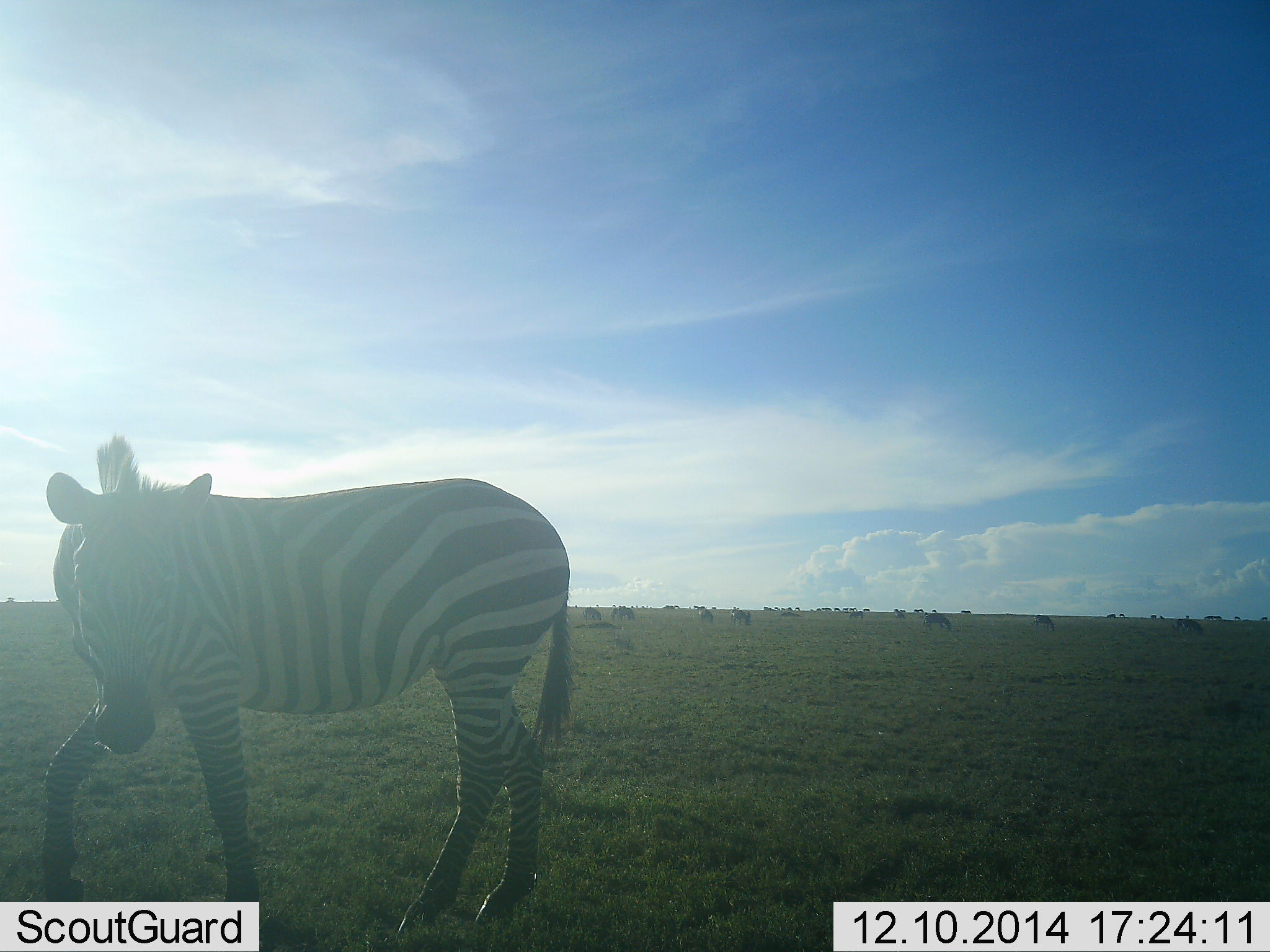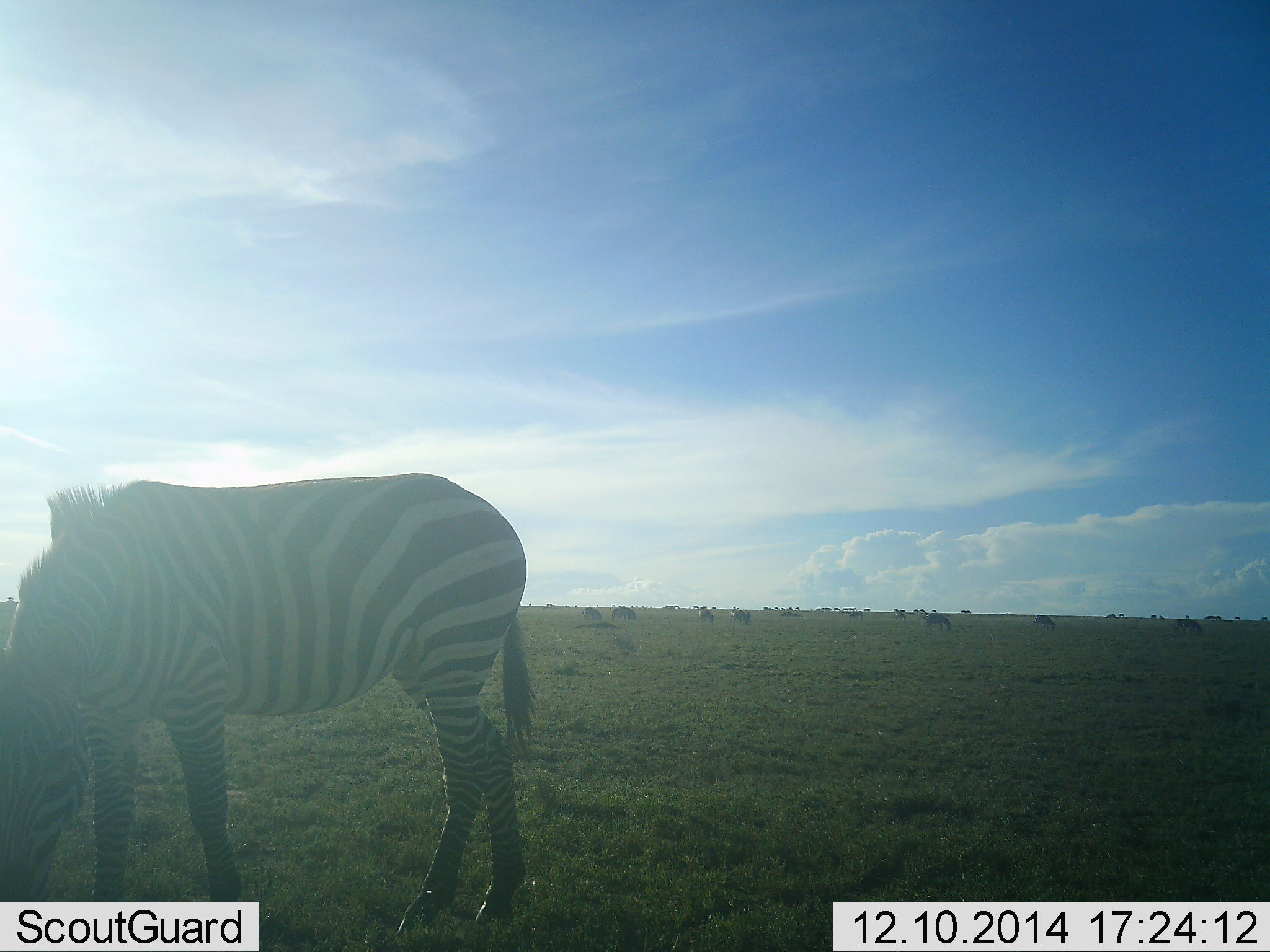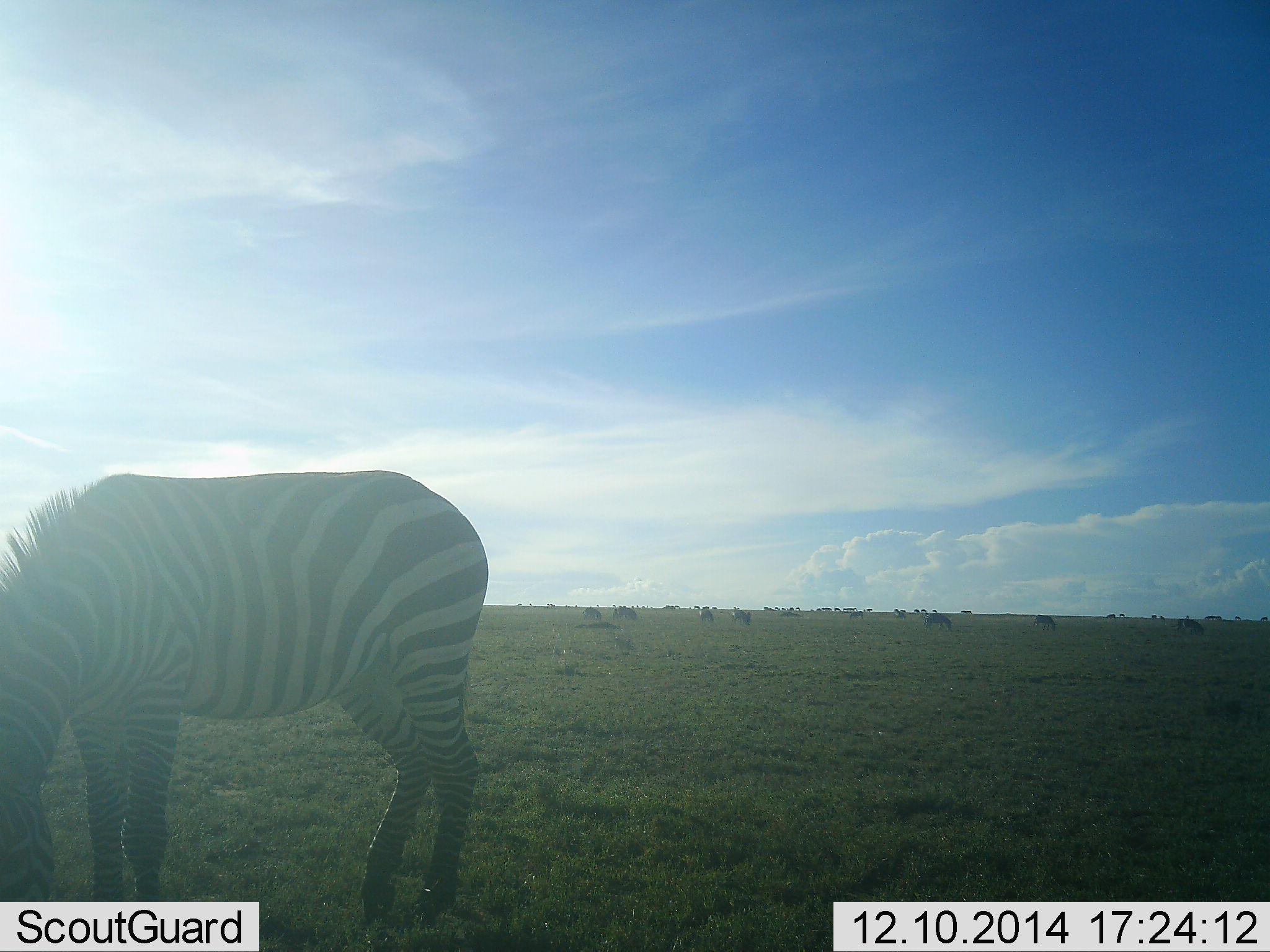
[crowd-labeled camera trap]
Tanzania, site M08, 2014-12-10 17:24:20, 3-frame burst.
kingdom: Animalia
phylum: Chordata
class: Mammalia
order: Perissodactyla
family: Equidae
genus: Equus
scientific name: Equus quagga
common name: plains zebra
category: zebra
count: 1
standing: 27%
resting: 9%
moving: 9%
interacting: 0%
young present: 0%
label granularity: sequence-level